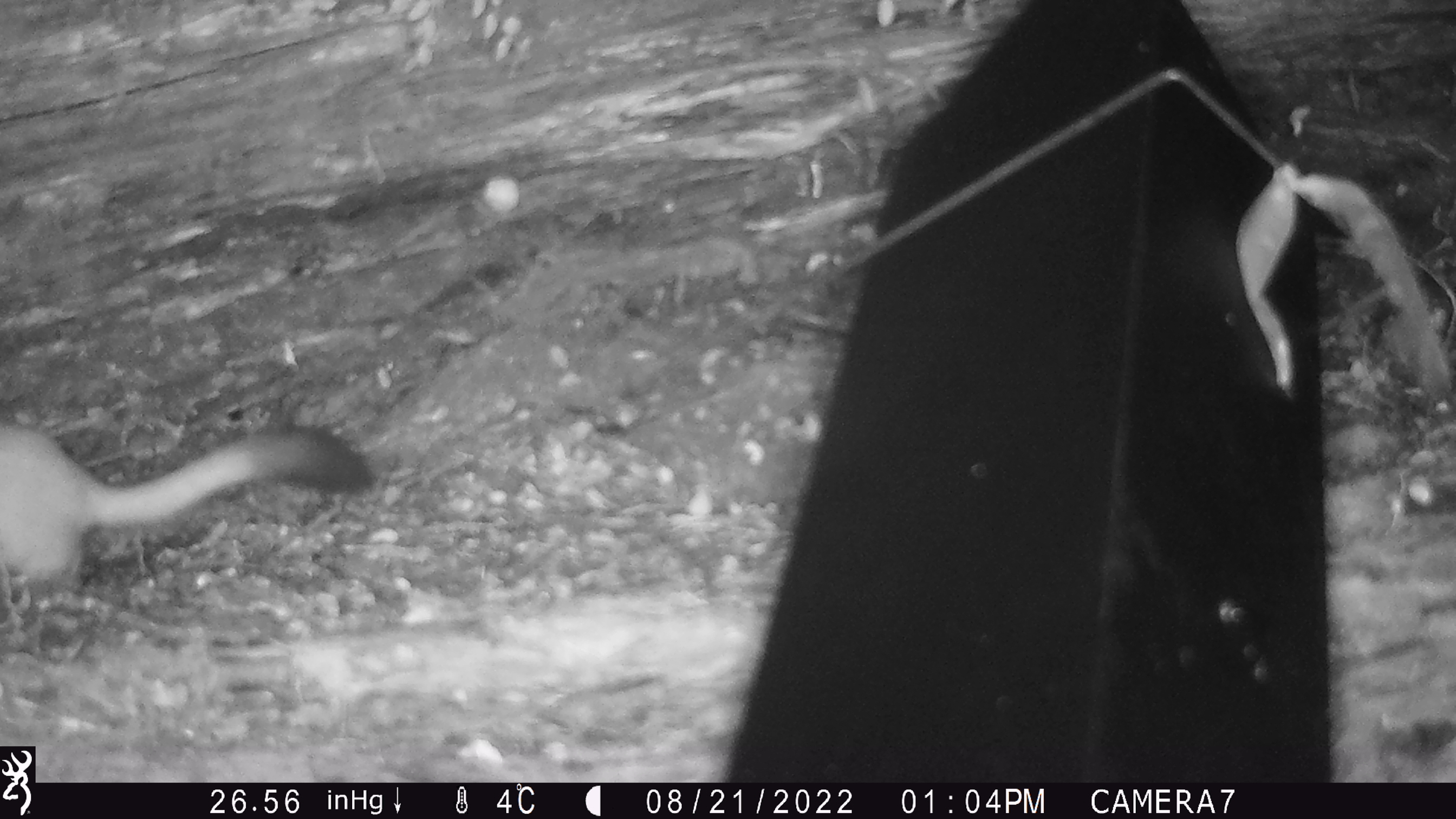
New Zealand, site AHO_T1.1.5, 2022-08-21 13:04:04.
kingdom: Animalia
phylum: Chordata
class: Mammalia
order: Carnivora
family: Mustelidae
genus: Mustela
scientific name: Mustela erminea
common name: stoat